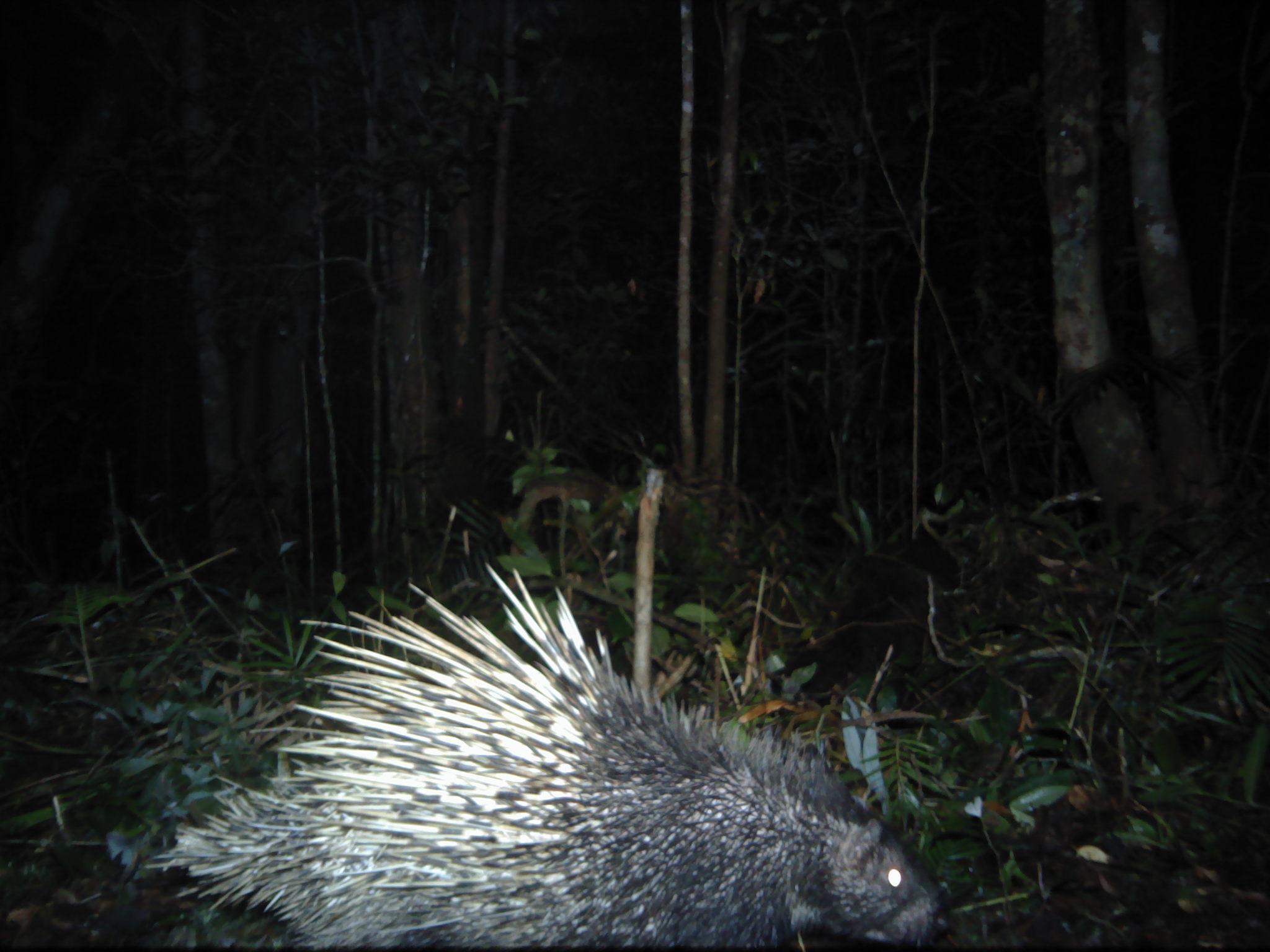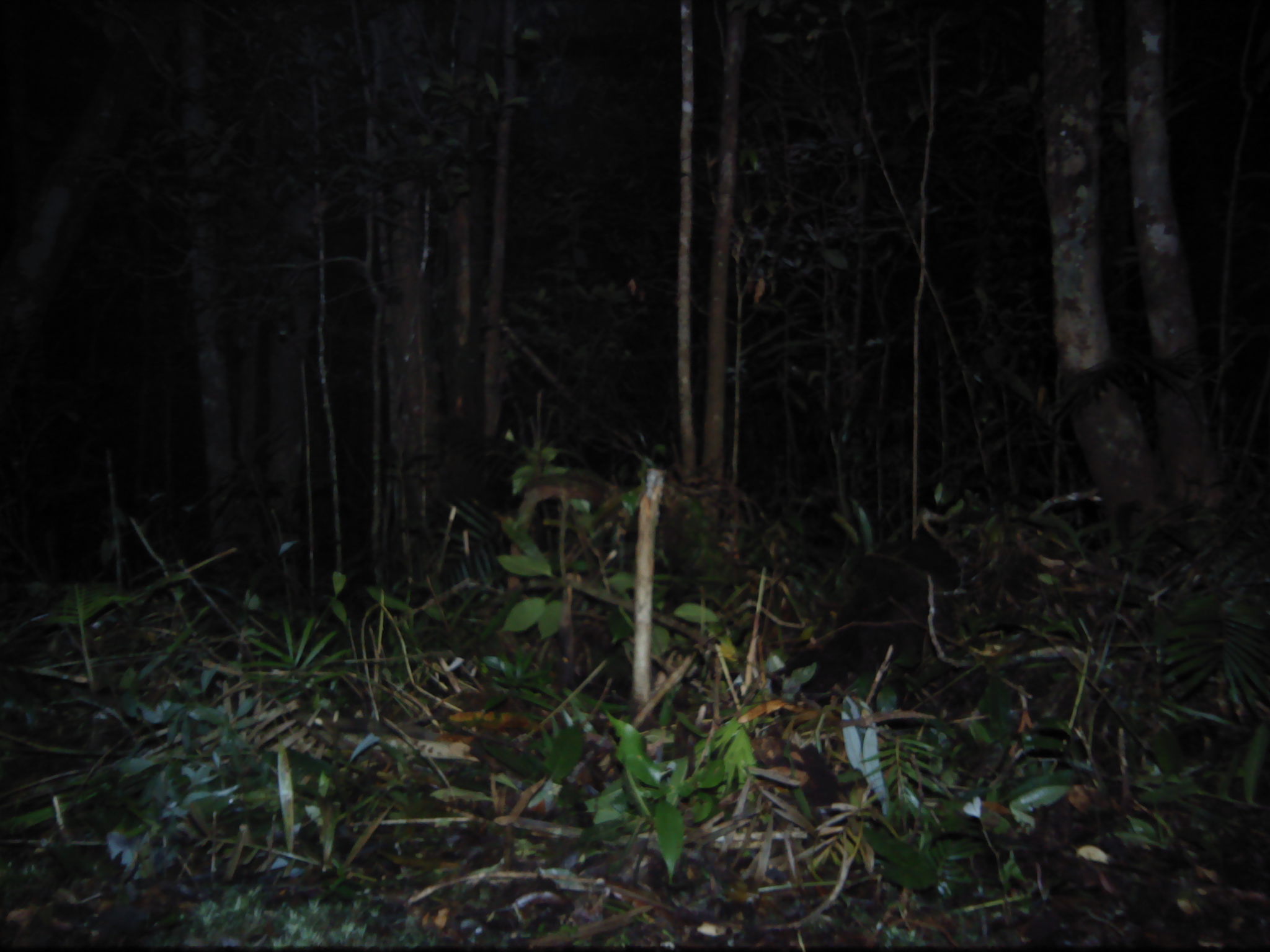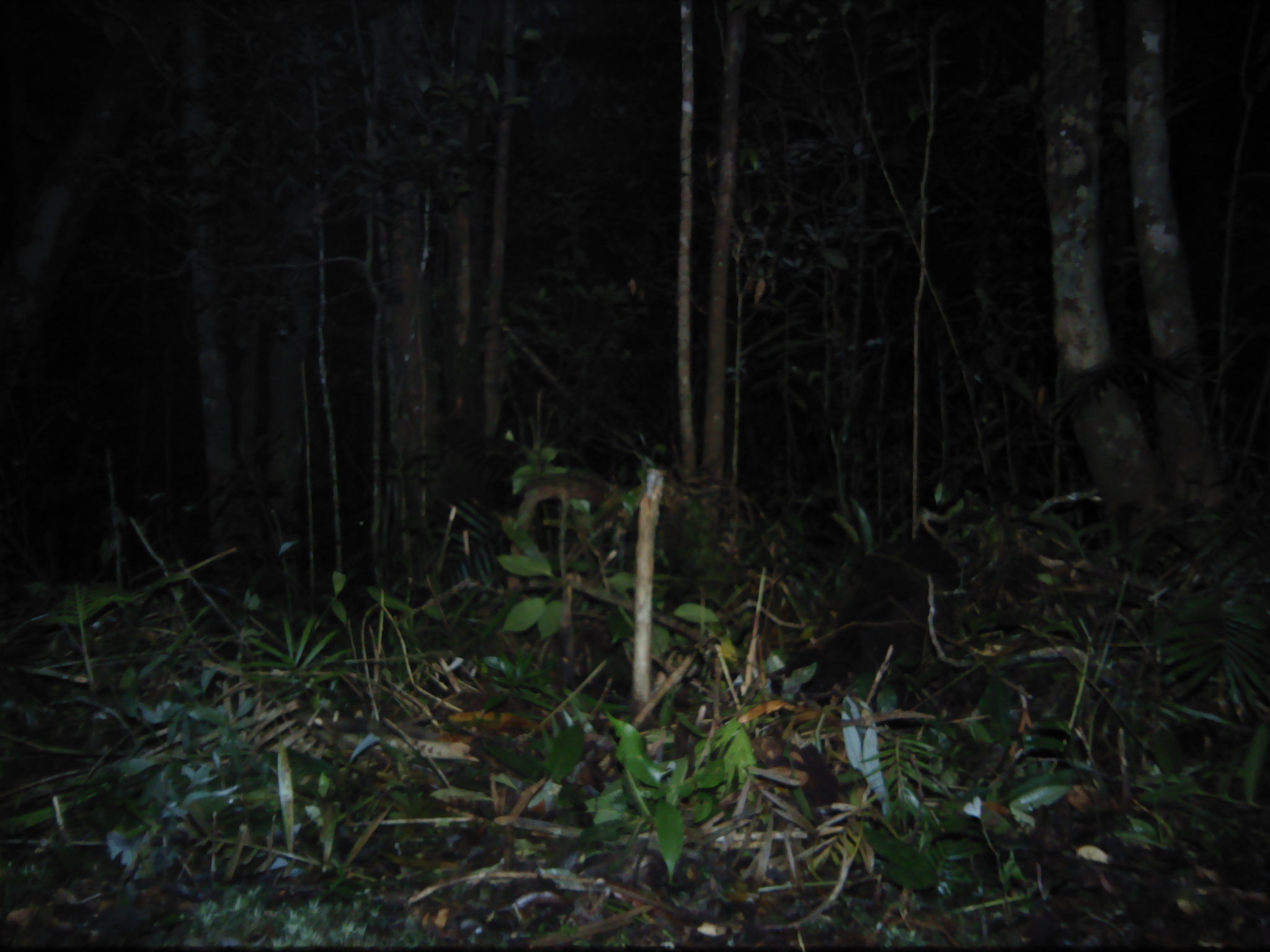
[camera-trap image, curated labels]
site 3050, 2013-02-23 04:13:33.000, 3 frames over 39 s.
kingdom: Animalia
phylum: Chordata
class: Mammalia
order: Rodentia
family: Hystricidae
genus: Hystrix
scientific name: Hystrix brachyura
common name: east asian porcupine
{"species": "Hystrix brachyura (east asian porcupine)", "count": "1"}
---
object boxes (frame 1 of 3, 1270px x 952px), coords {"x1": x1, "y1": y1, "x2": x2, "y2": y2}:
hystrix brachyura: {"x1": 143, "y1": 560, "x2": 959, "y2": 950}